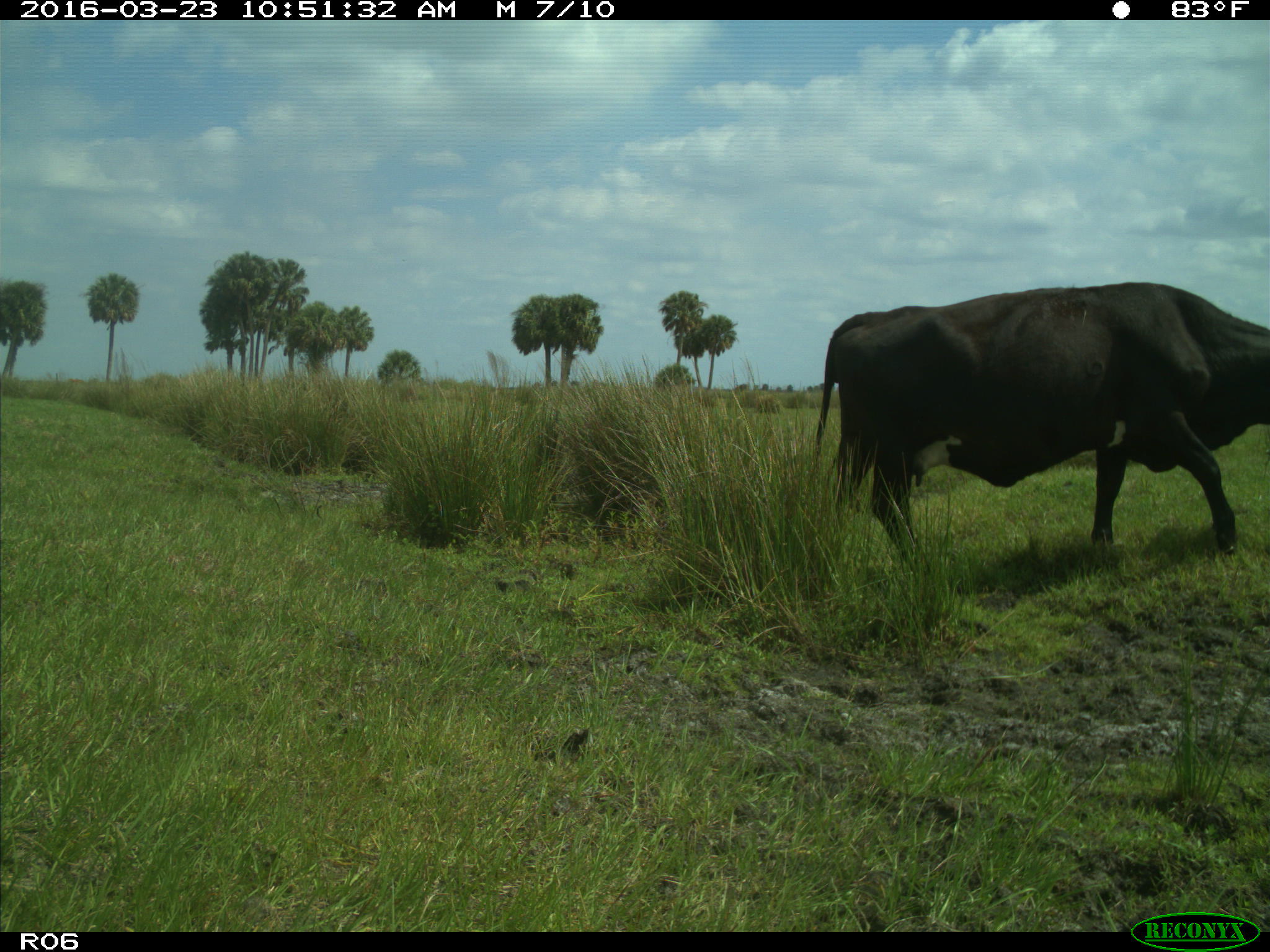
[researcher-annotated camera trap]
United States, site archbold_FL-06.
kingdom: Animalia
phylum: Chordata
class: Mammalia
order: Artiodactyla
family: Bovidae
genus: Bos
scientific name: Bos taurus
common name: domestic cow